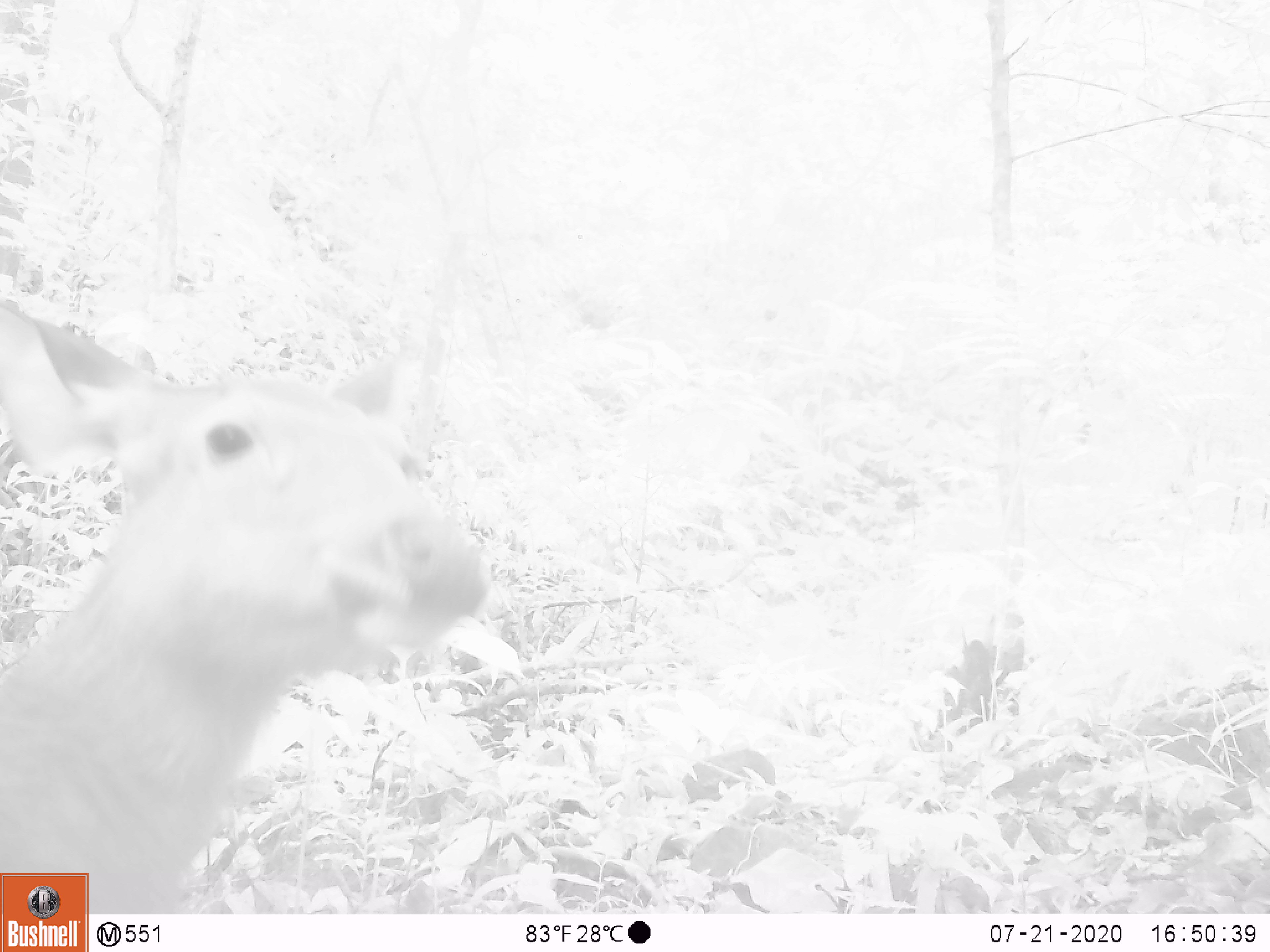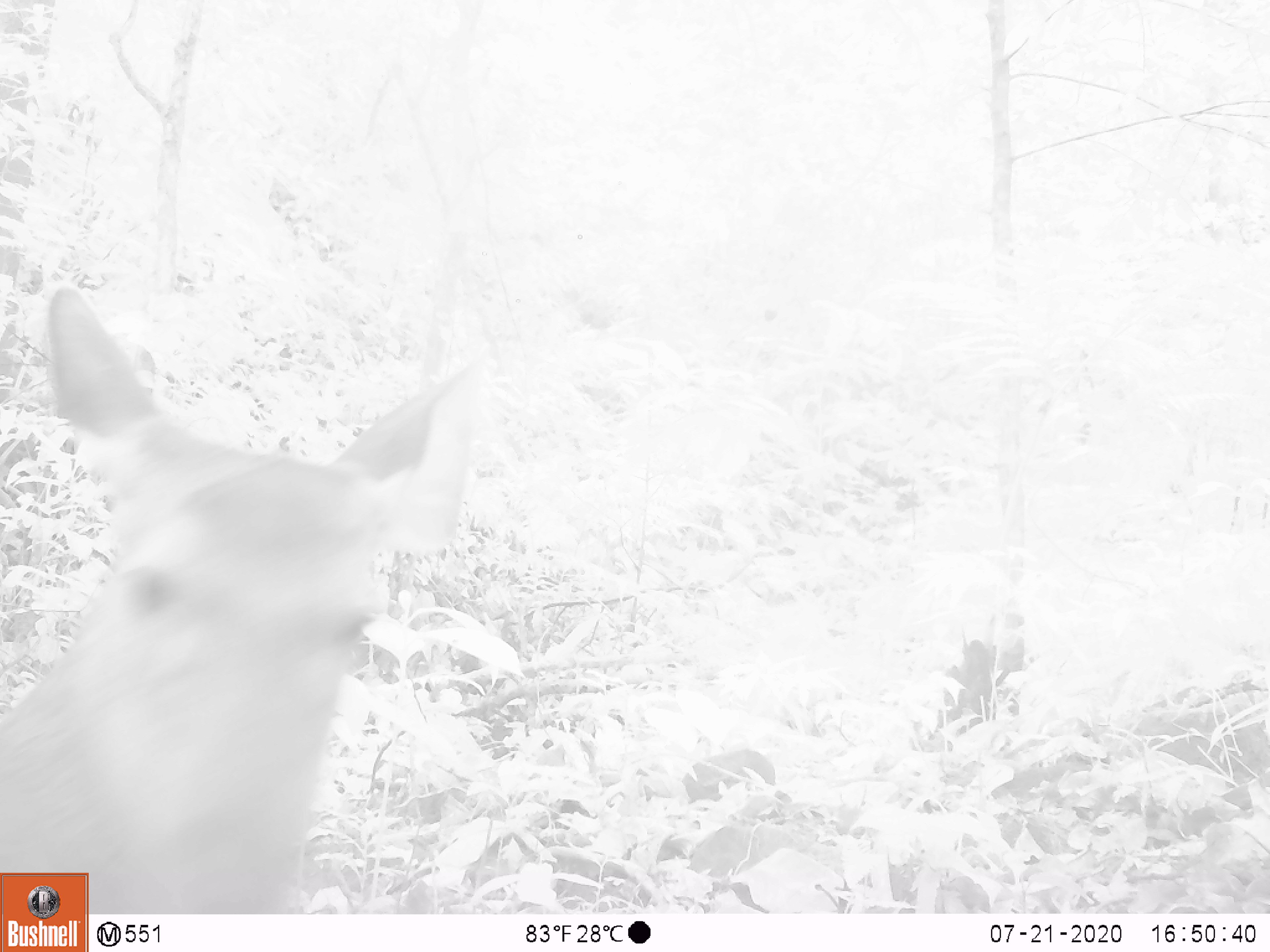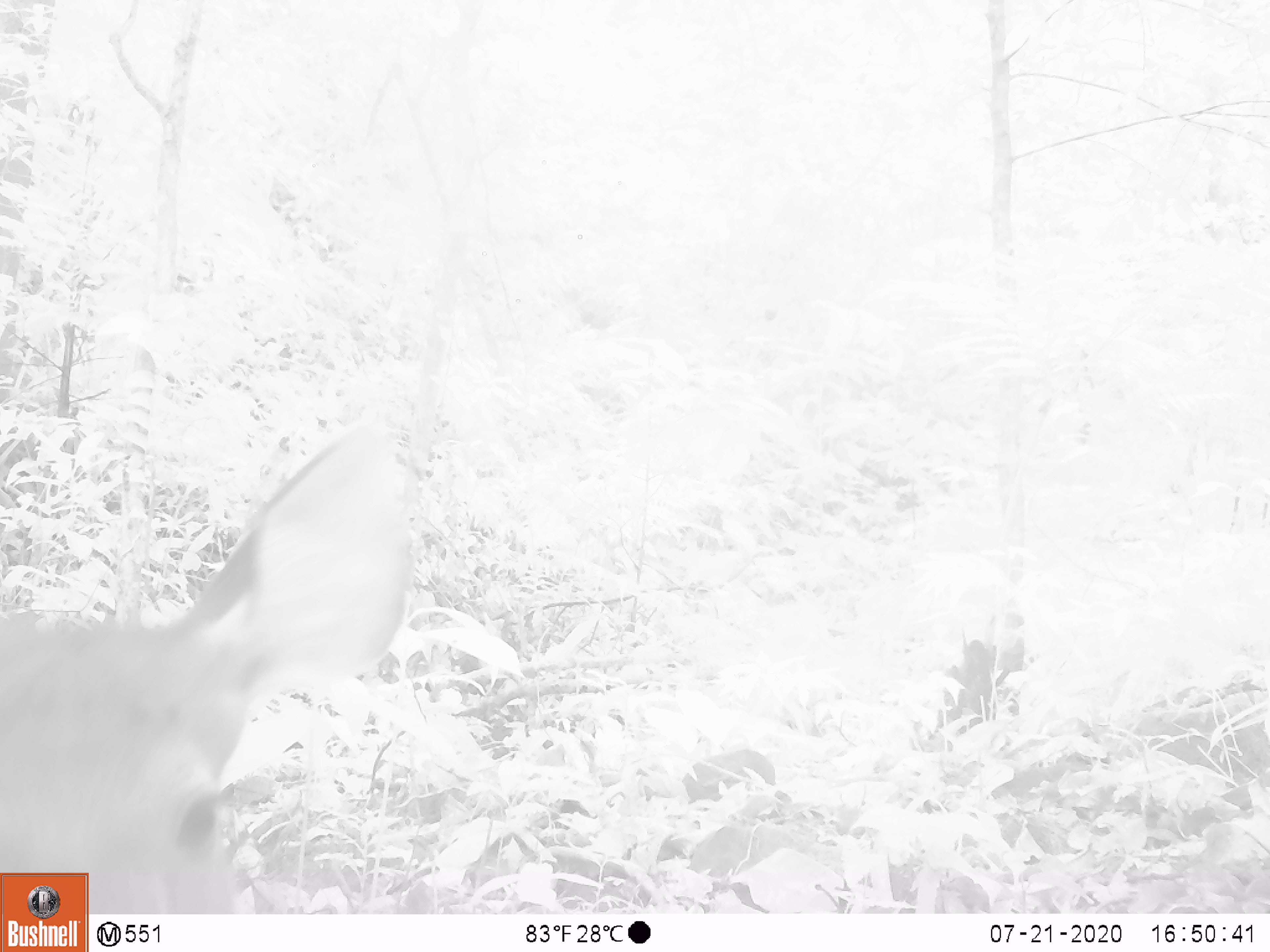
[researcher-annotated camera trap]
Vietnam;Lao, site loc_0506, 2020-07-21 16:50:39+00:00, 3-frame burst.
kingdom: Animalia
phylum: Chordata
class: Mammalia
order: Artiodactyla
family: Cervidae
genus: Rusa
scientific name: Rusa unicolor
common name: sambar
Sambar (Rusa unicolor). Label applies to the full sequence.